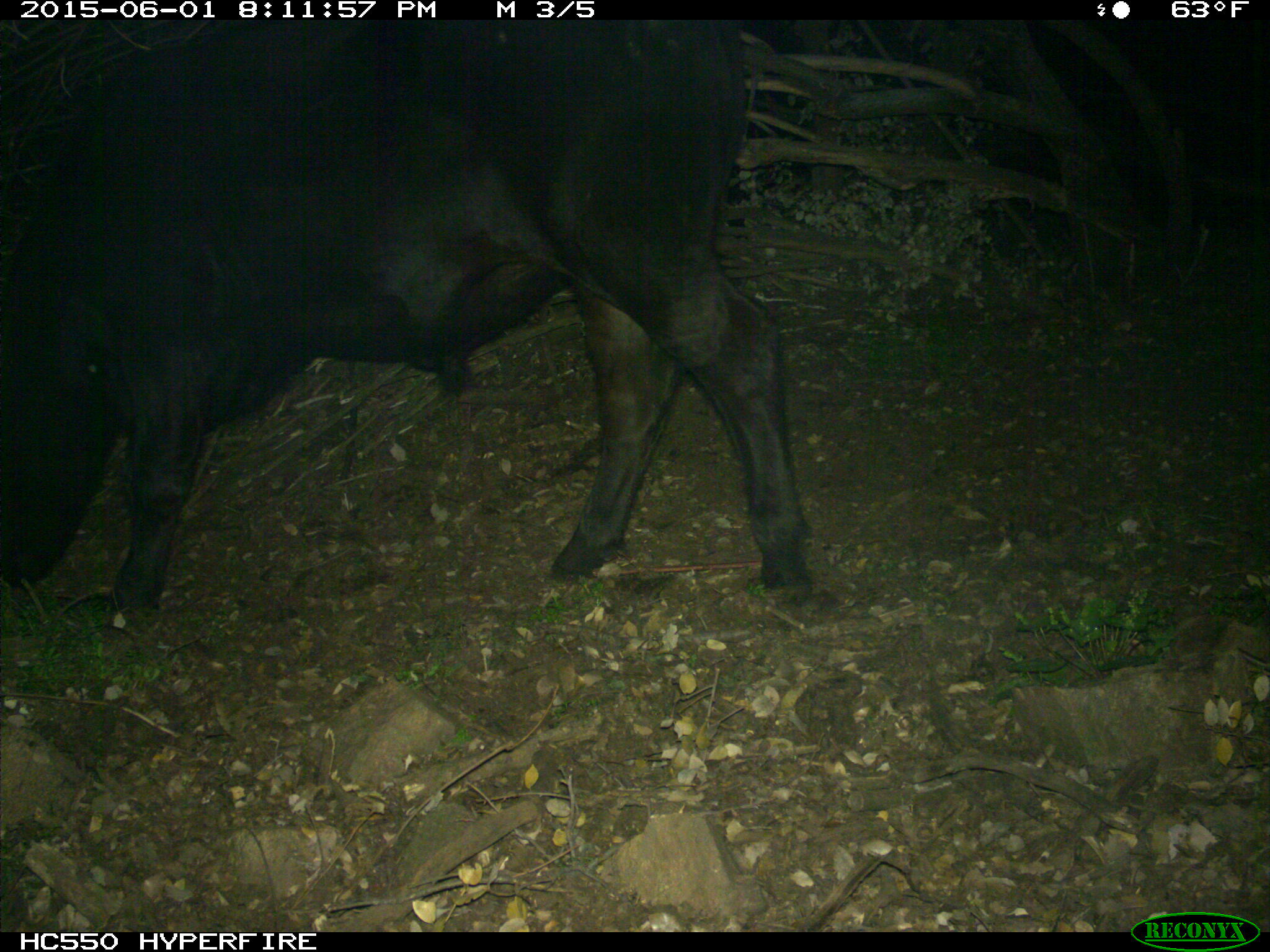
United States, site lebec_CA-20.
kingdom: Animalia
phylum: Chordata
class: Mammalia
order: Artiodactyla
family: Bovidae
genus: Bos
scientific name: Bos taurus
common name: domestic cow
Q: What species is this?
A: Bos taurus (domestic cow).